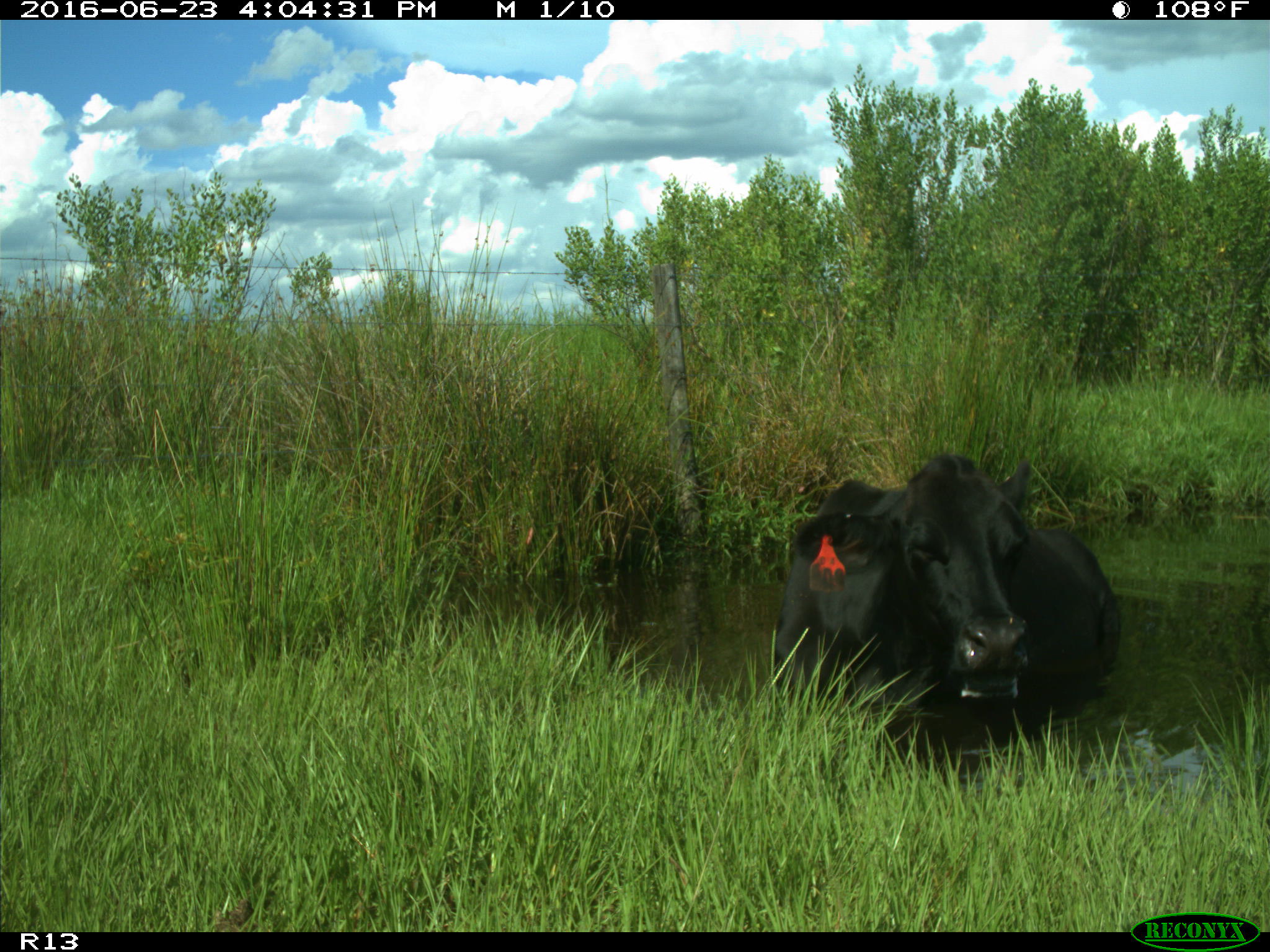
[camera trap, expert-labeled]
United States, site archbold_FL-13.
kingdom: Animalia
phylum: Chordata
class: Mammalia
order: Artiodactyla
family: Bovidae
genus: Bos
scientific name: Bos taurus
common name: domestic cow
Bos taurus (domestic cow).